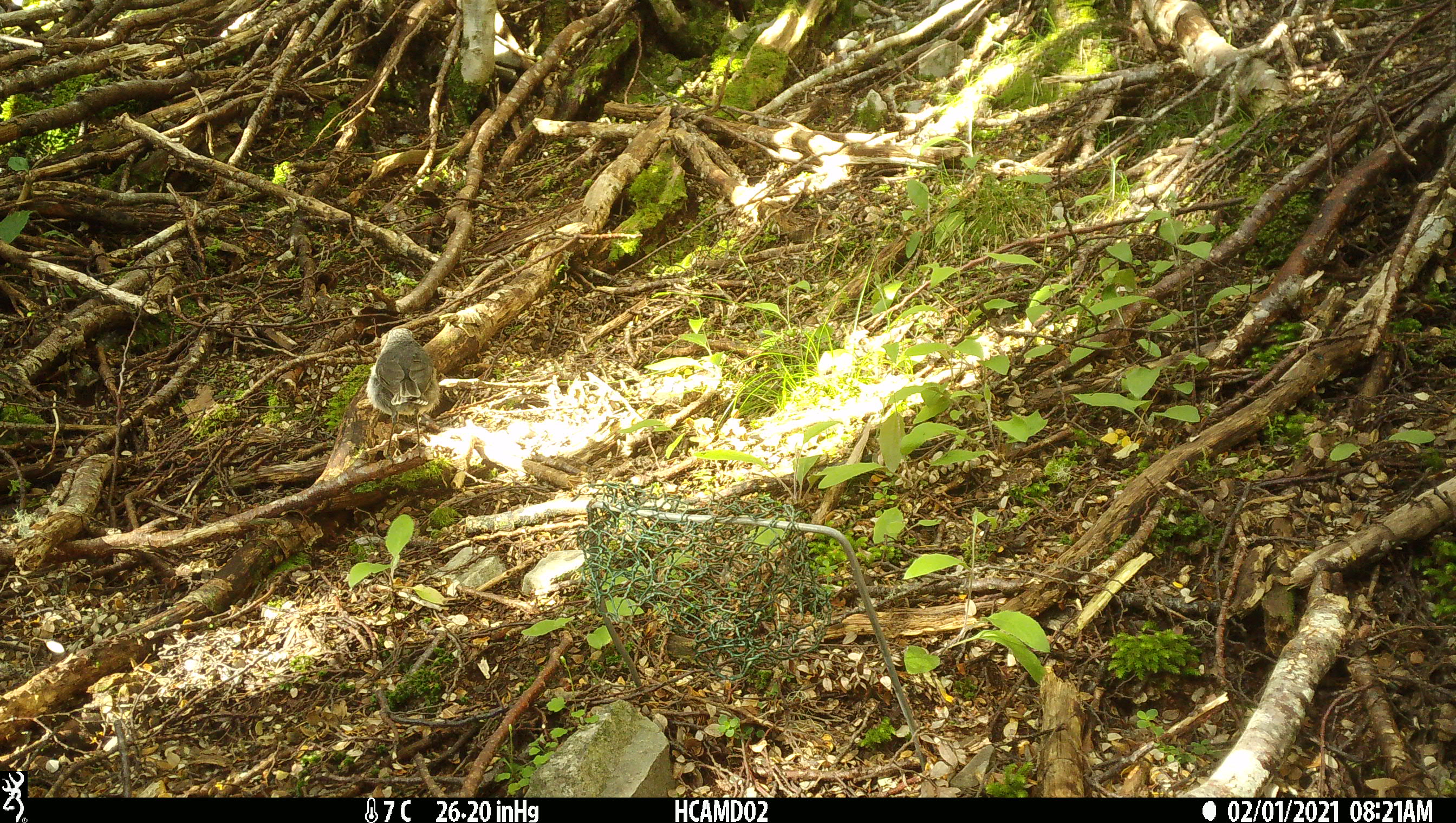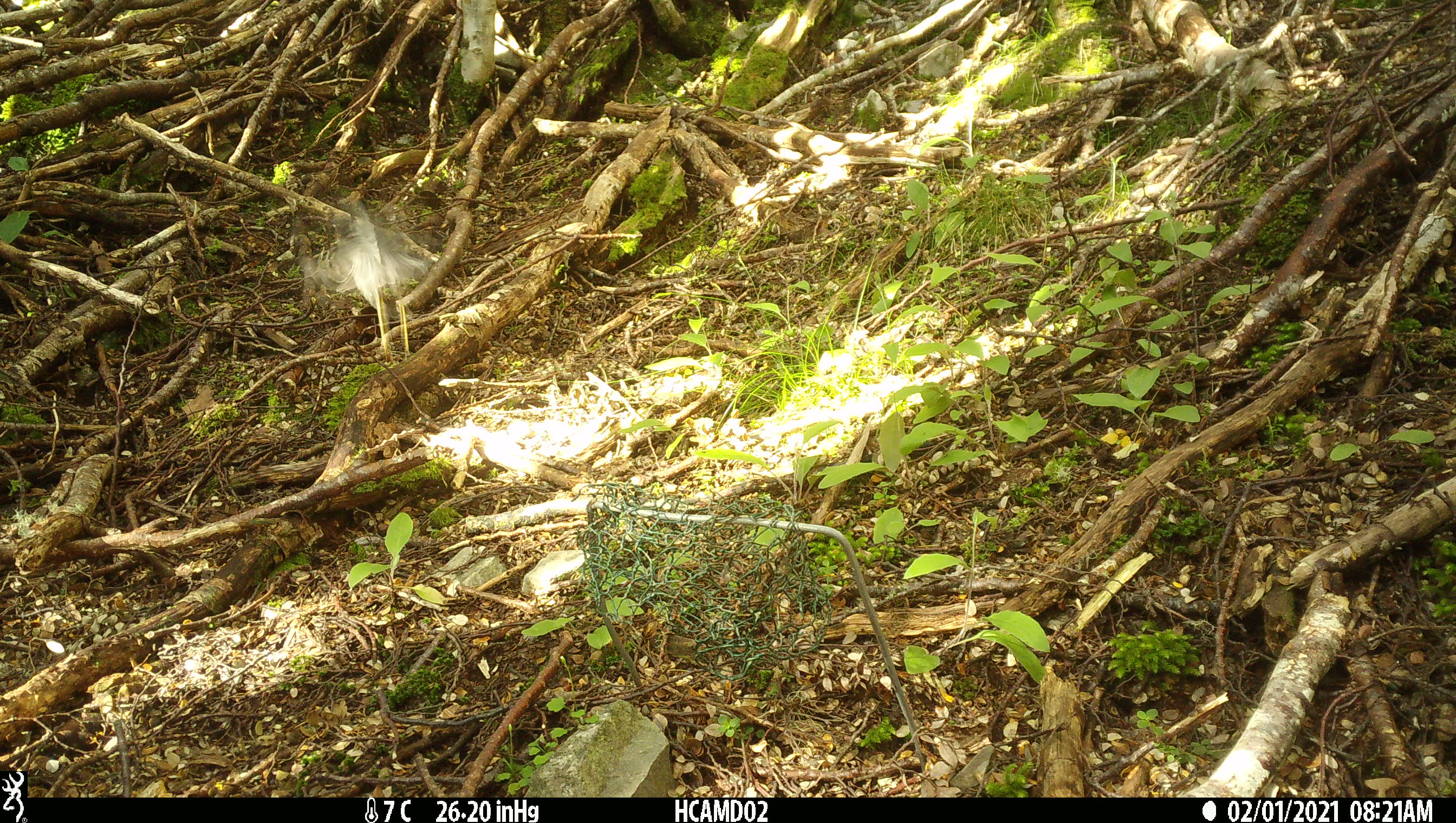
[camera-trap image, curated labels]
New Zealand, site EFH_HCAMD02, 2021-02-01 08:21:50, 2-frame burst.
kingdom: Animalia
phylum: Chordata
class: Aves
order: Passeriformes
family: Petroicidae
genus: Petroica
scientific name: Petroica australis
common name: new zealand robin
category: robin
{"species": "robin (new zealand robin) (Petroica australis)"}